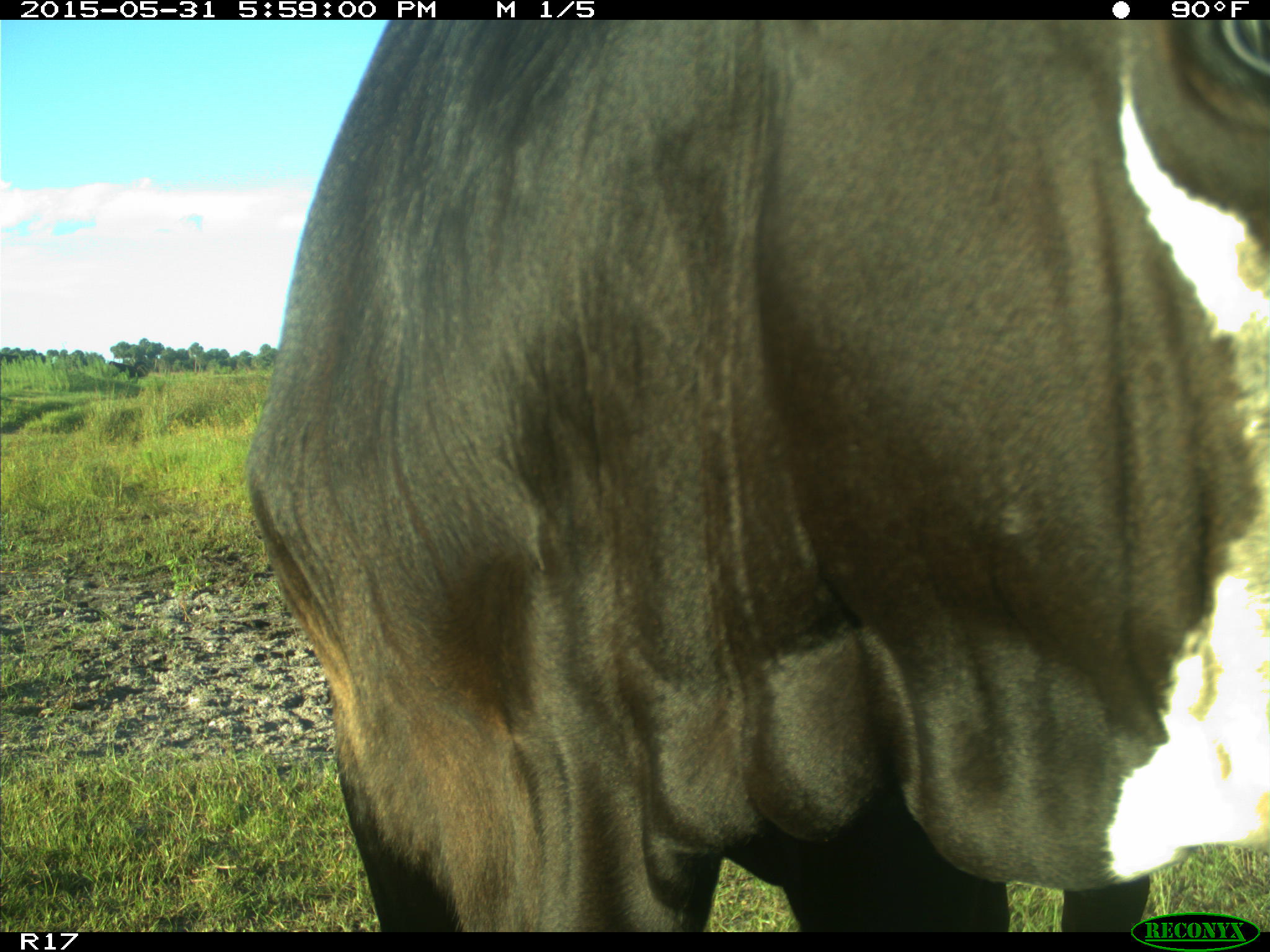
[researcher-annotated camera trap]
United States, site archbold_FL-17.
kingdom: Animalia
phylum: Chordata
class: Mammalia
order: Artiodactyla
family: Bovidae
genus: Bos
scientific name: Bos taurus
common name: domestic cow